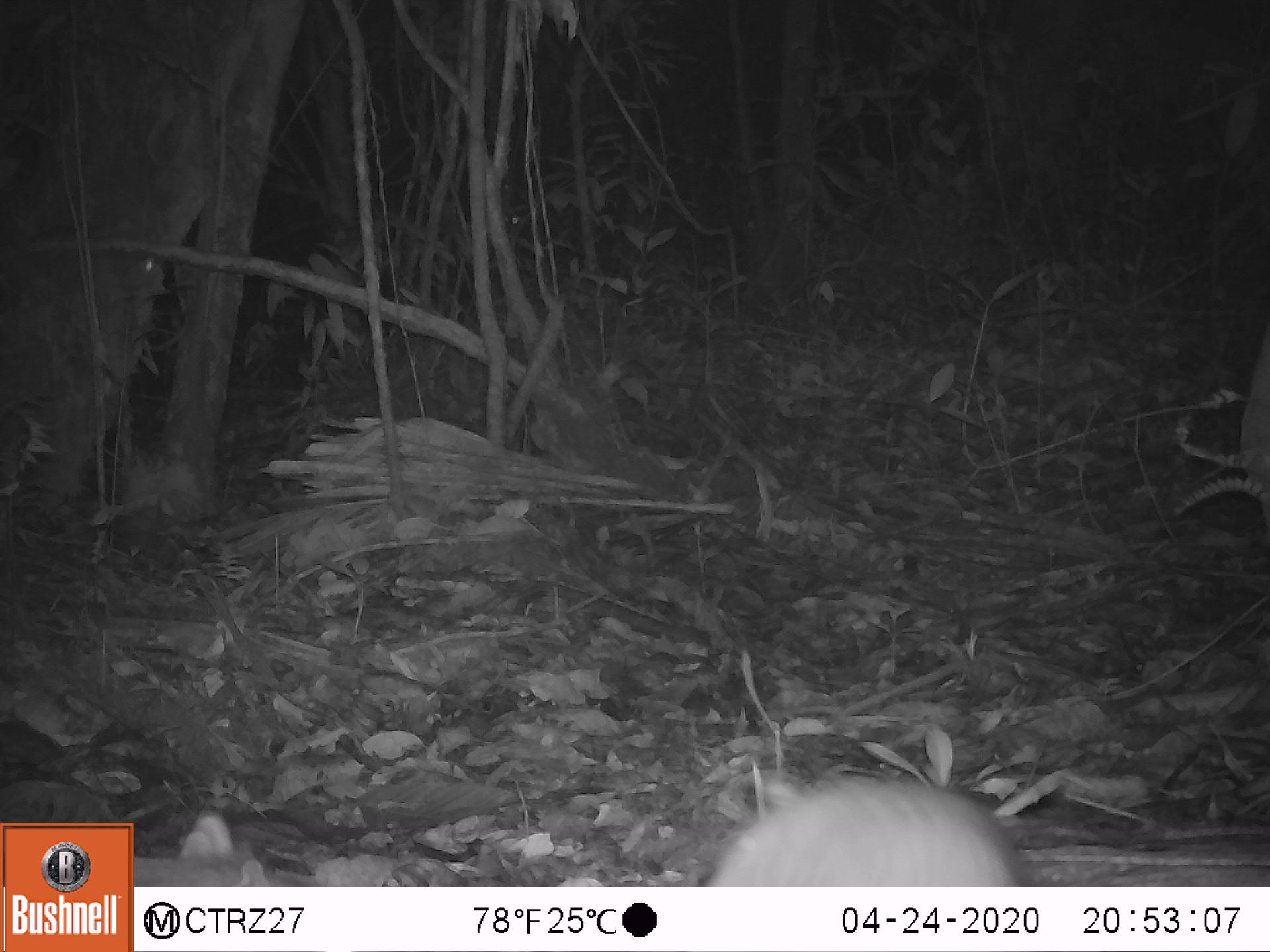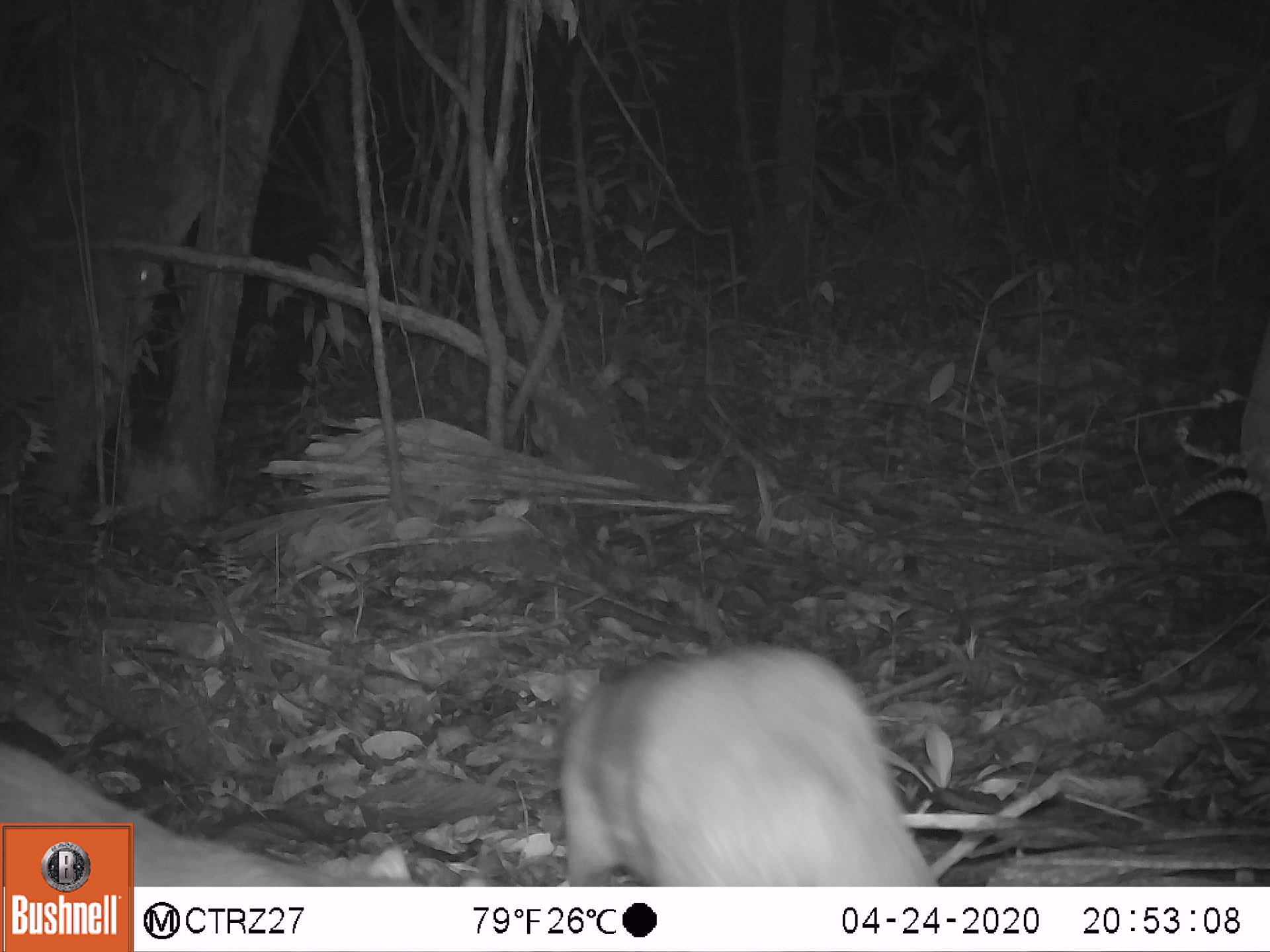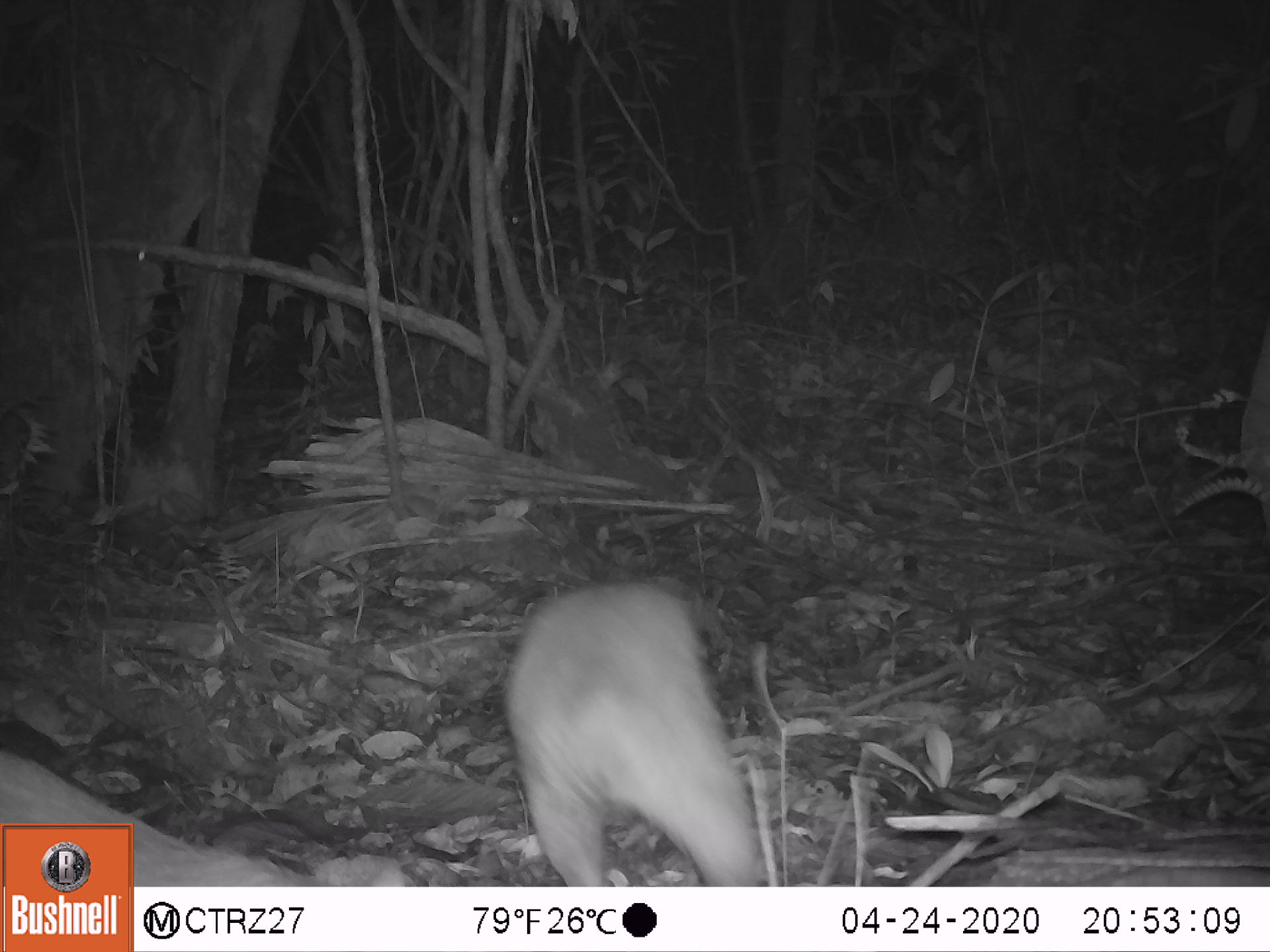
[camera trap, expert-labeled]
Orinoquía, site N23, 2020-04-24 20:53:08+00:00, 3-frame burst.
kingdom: Animalia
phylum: Chordata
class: Mammalia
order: Rodentia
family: Cuniculidae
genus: Cuniculus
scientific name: Cuniculus paca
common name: spotted paca